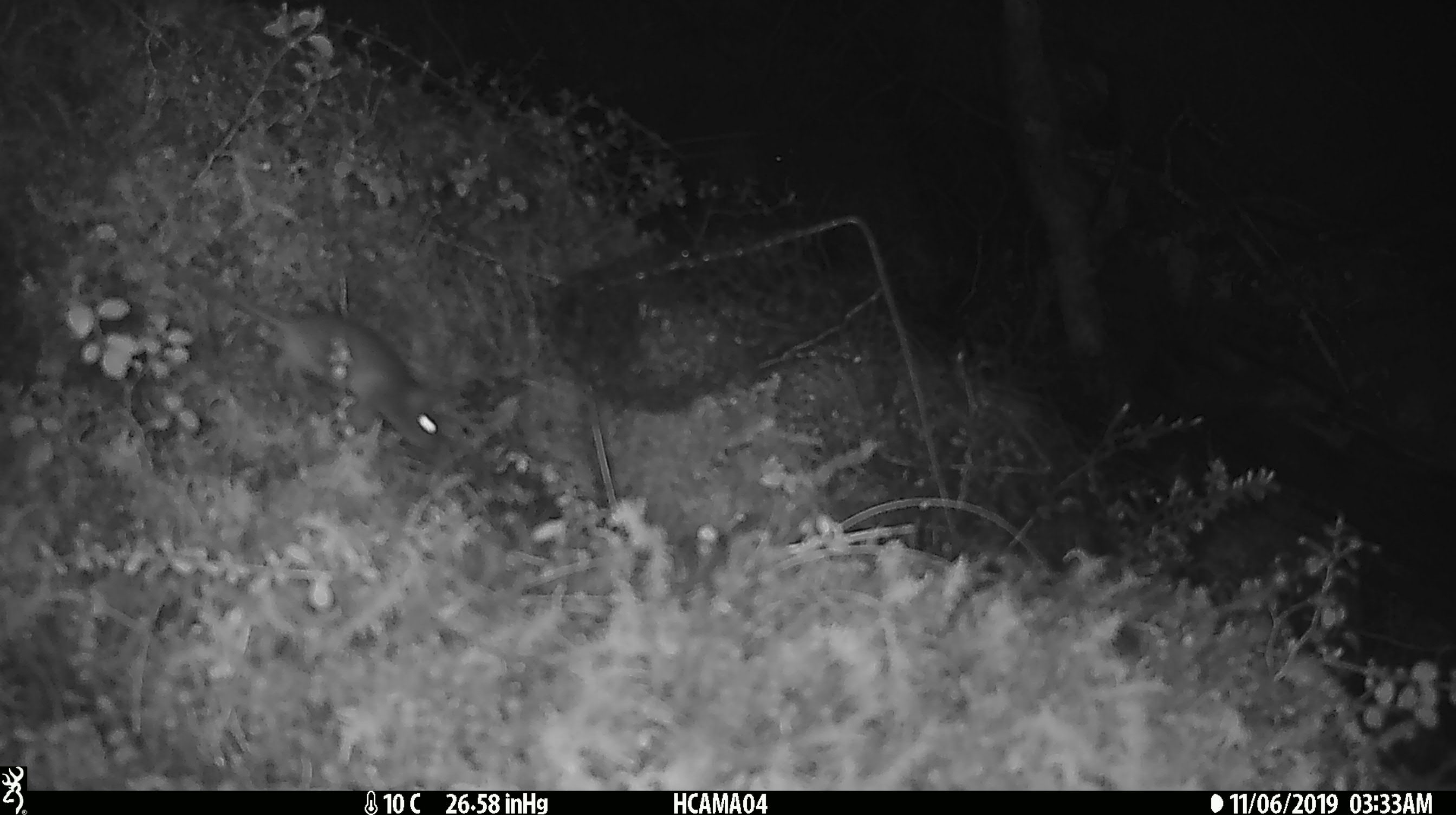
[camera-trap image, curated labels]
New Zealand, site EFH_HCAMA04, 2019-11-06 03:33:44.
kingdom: Animalia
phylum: Chordata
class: Mammalia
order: Rodentia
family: Muridae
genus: Mus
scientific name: Mus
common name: mouse